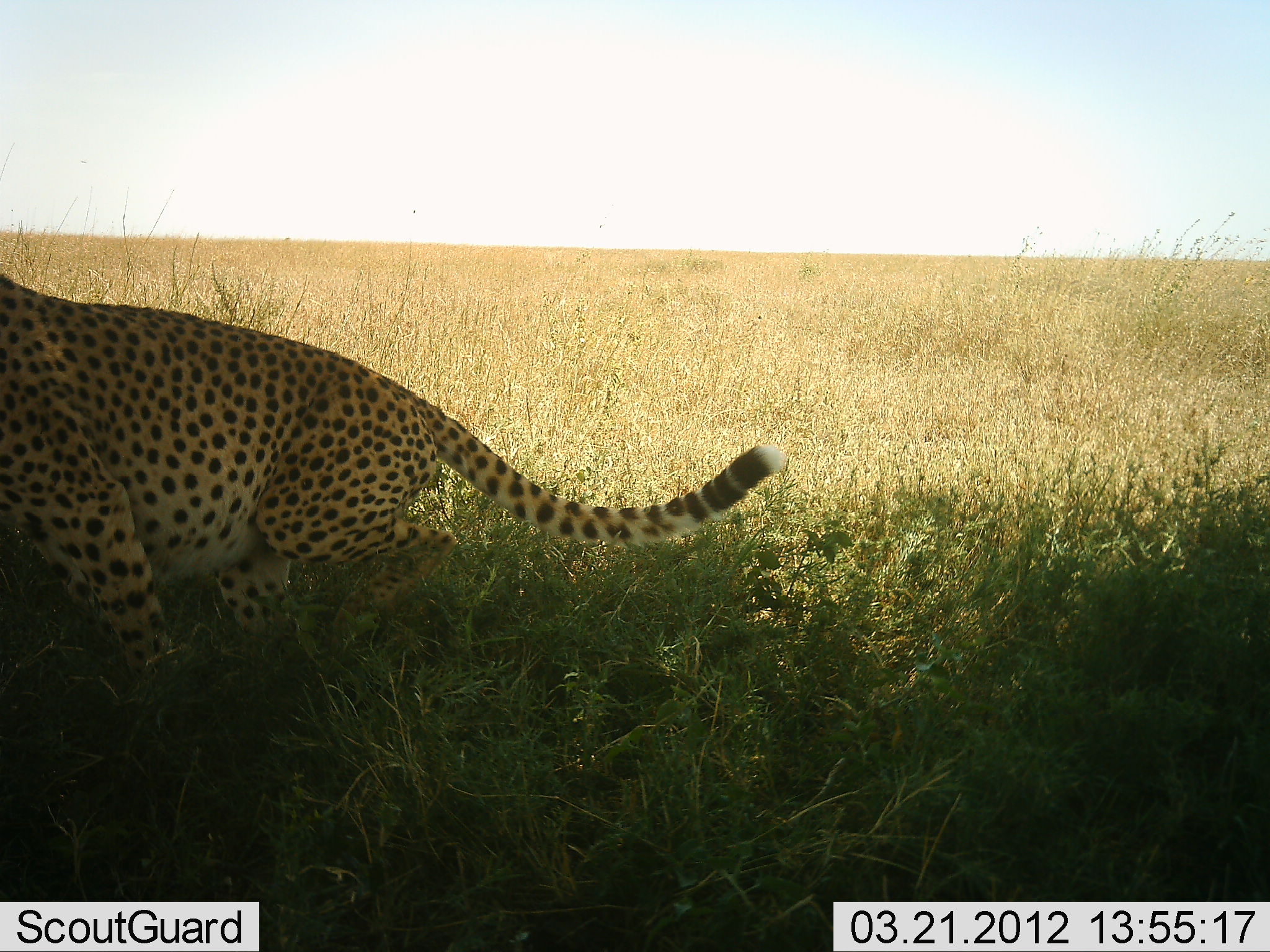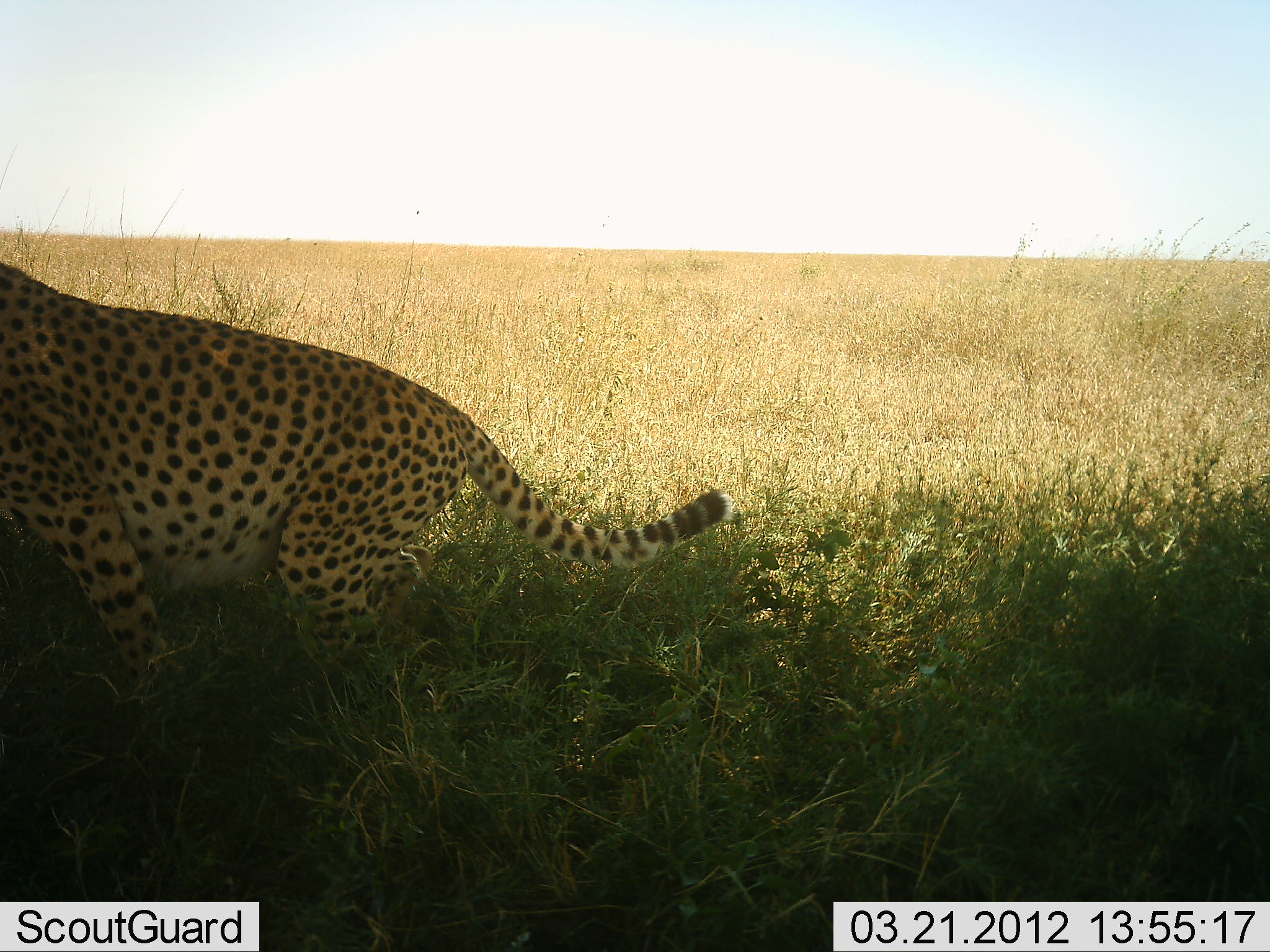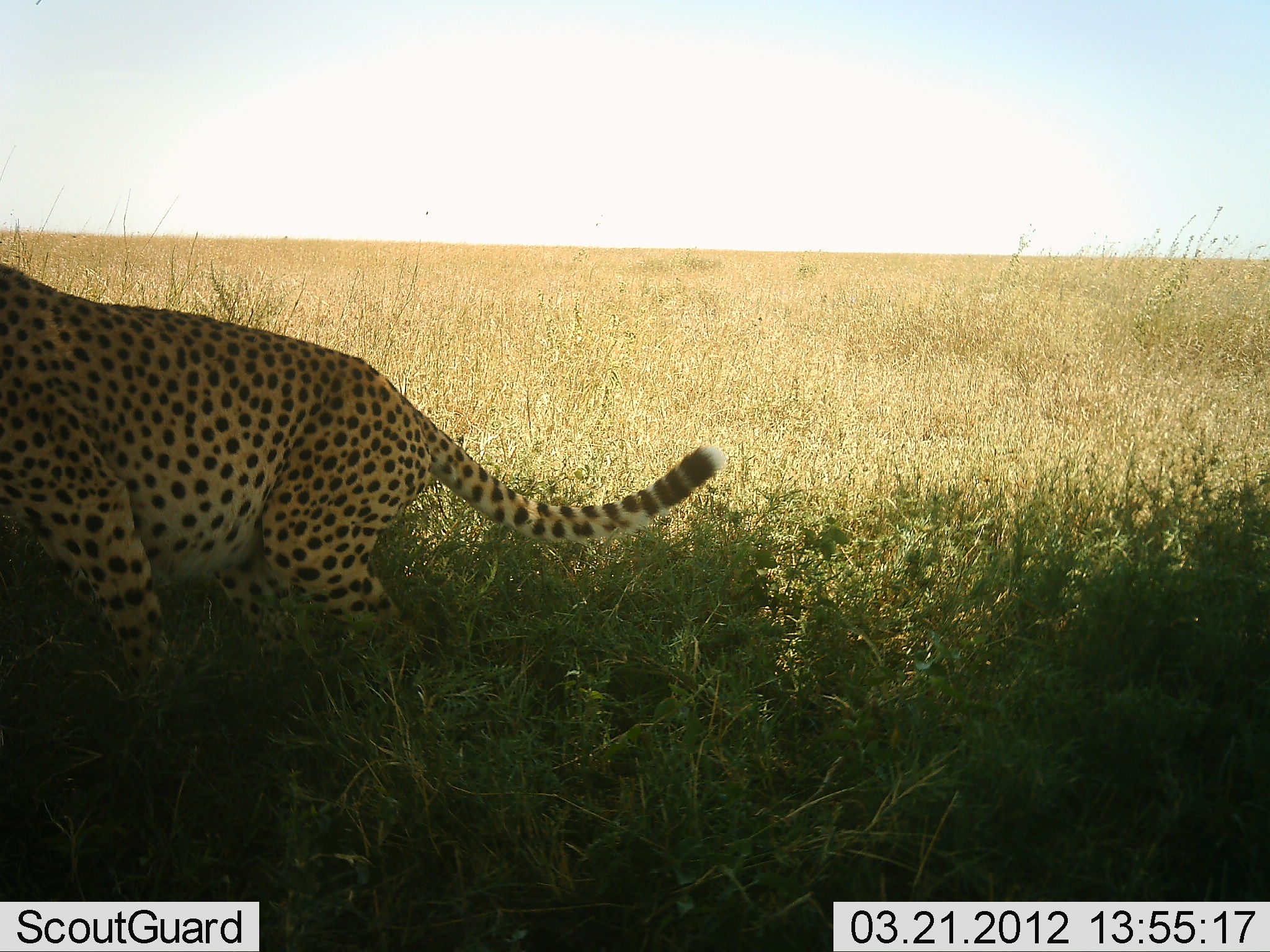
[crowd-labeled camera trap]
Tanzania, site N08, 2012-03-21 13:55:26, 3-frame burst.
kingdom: Animalia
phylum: Chordata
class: Mammalia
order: Carnivora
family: Felidae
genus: Acinonyx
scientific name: Acinonyx jubatus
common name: cheetah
Cheetah (Acinonyx jubatus), count 1. Behavior (volunteer vote fractions): standing 65%, resting 6%, moving 29%, interacting 12%. Young present (vote fraction): 6%. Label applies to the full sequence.